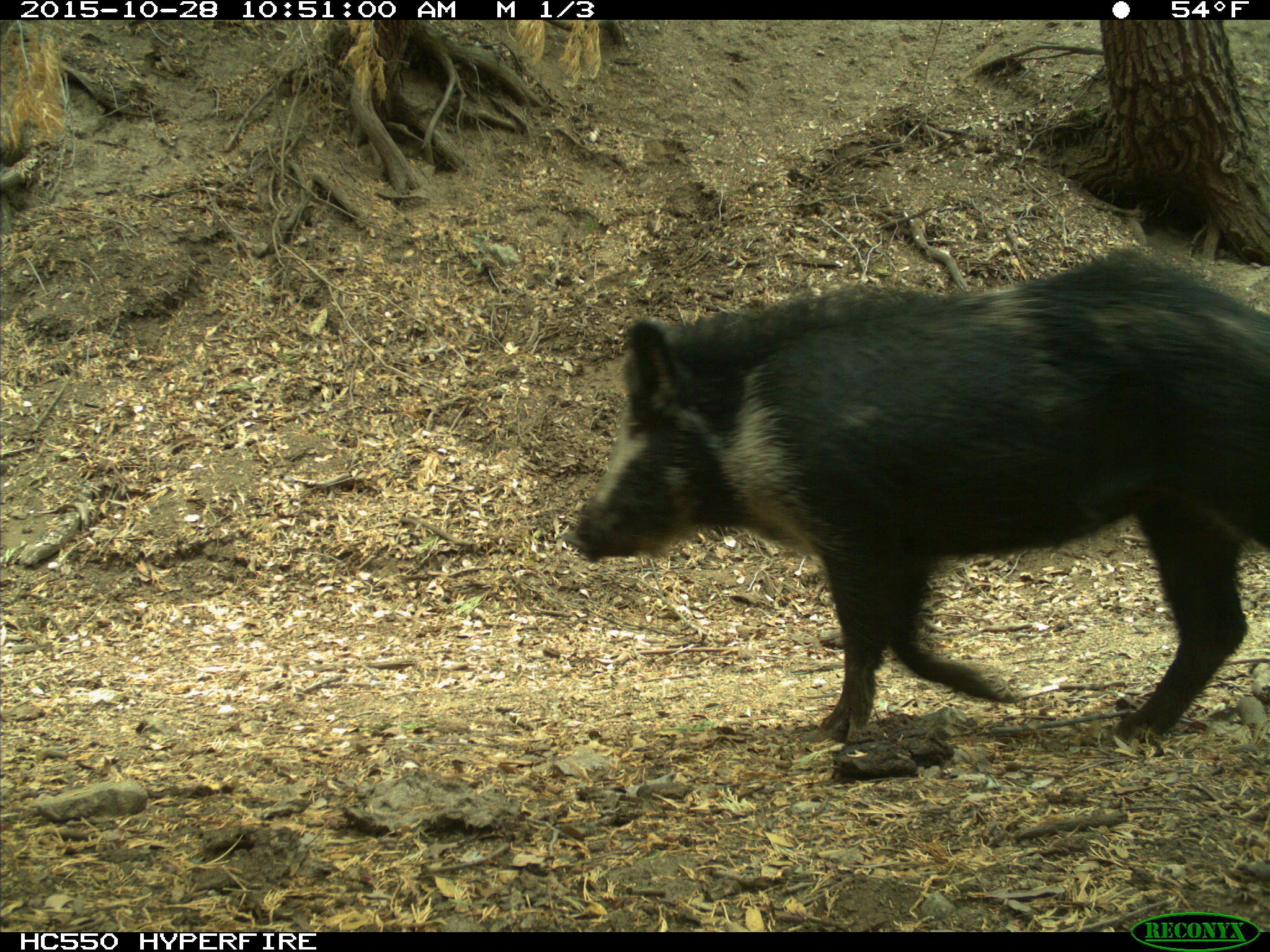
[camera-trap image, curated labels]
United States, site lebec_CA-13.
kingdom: Animalia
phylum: Chordata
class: Mammalia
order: Artiodactyla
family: Suidae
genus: Sus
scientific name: Sus scrofa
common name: wild boar